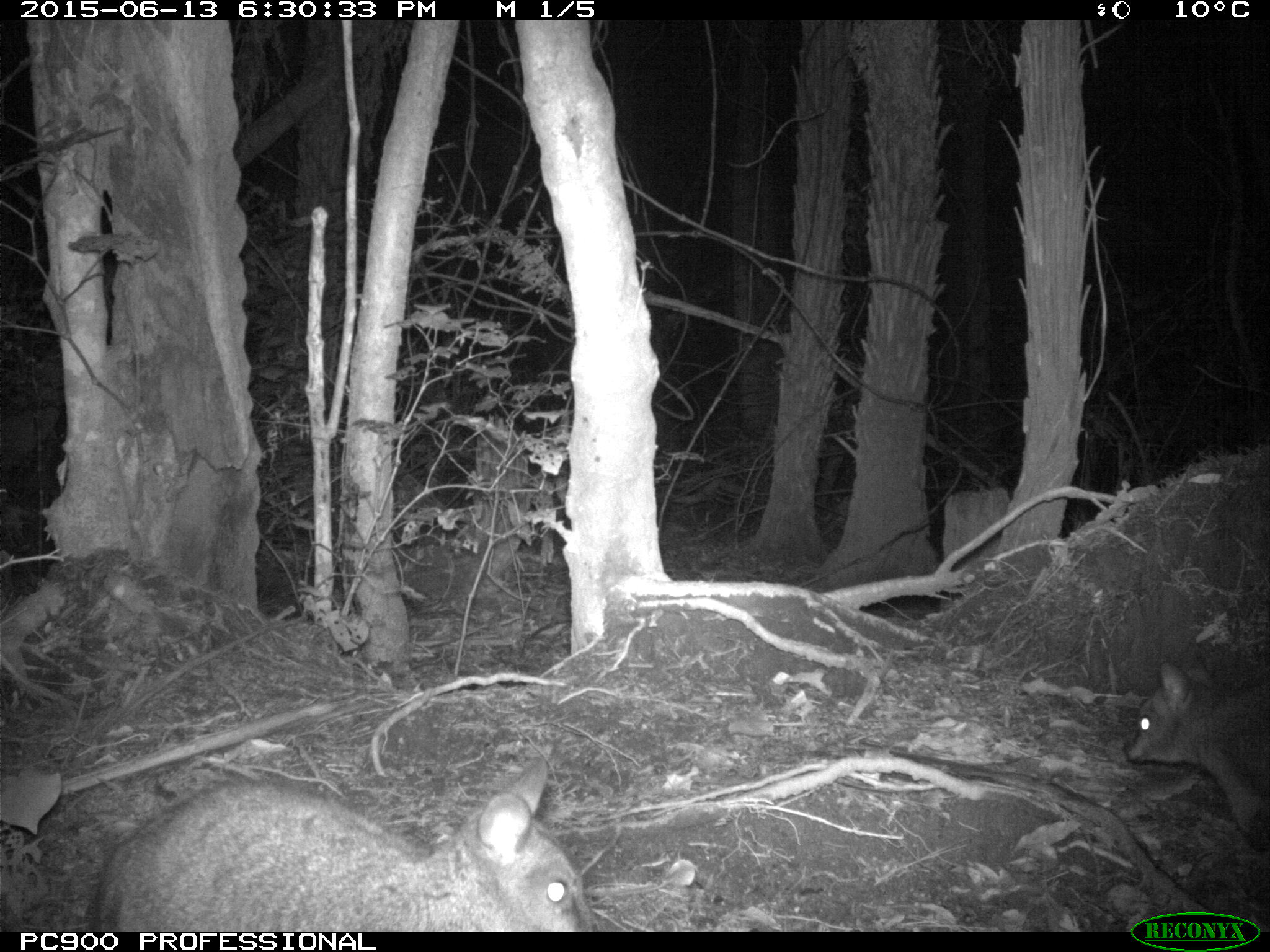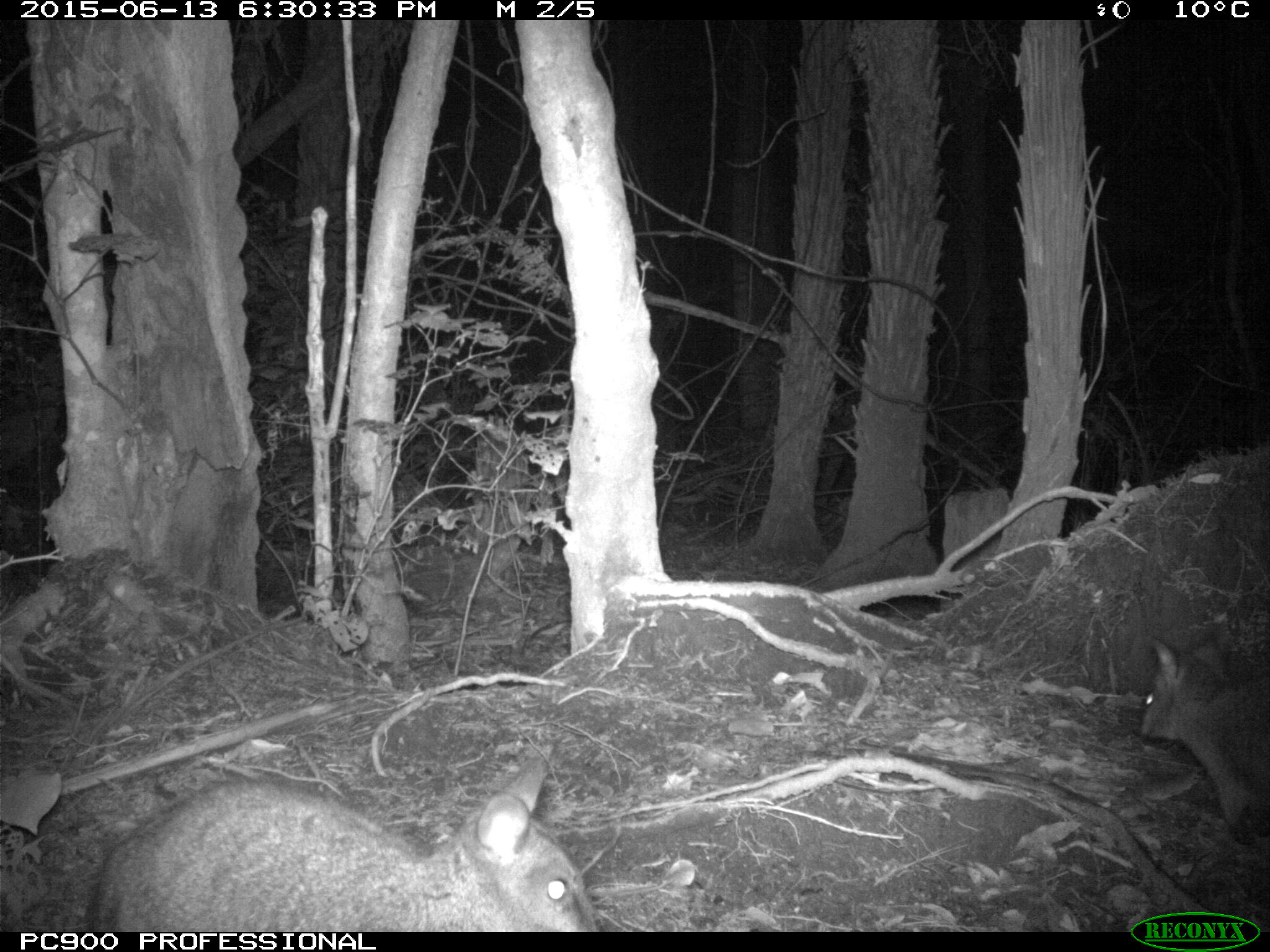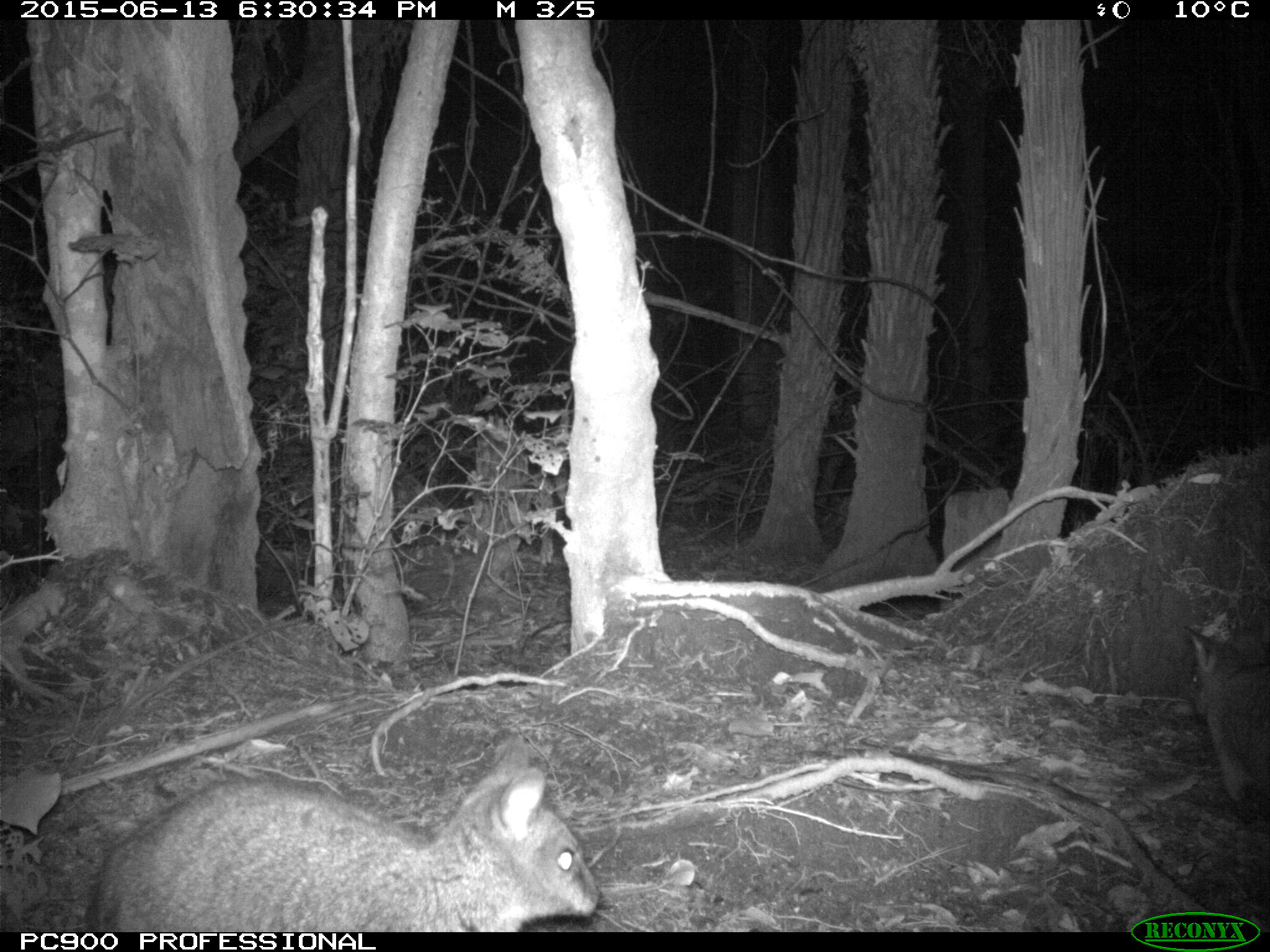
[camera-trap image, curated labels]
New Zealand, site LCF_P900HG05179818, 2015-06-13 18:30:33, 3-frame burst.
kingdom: Animalia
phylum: Chordata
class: Mammalia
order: Diprotodontia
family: Macropodidae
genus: Notamacropus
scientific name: Notamacropus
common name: wallaby